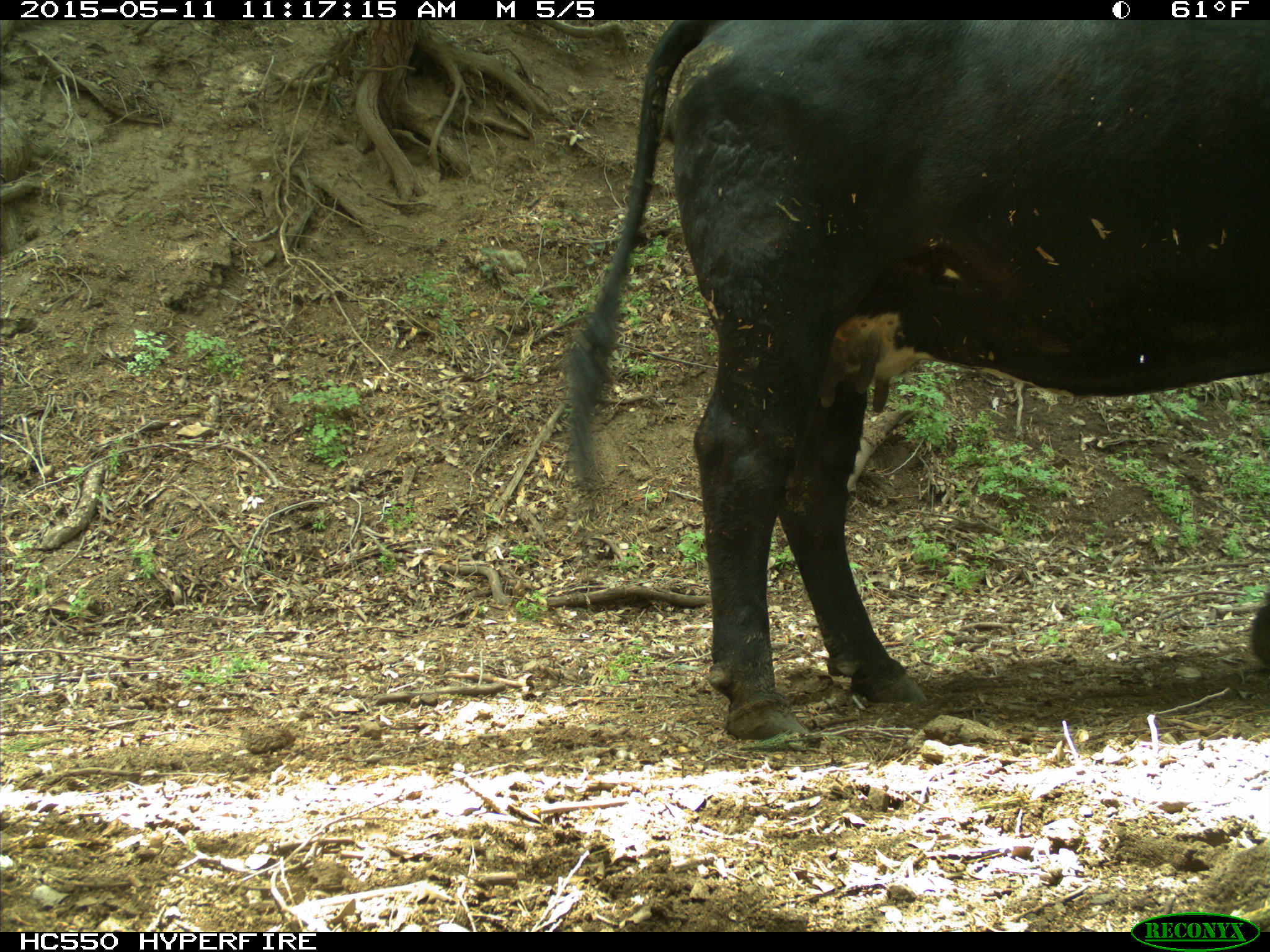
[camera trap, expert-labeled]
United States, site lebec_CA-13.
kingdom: Animalia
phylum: Chordata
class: Mammalia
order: Artiodactyla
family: Bovidae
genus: Bos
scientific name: Bos taurus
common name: domestic cow